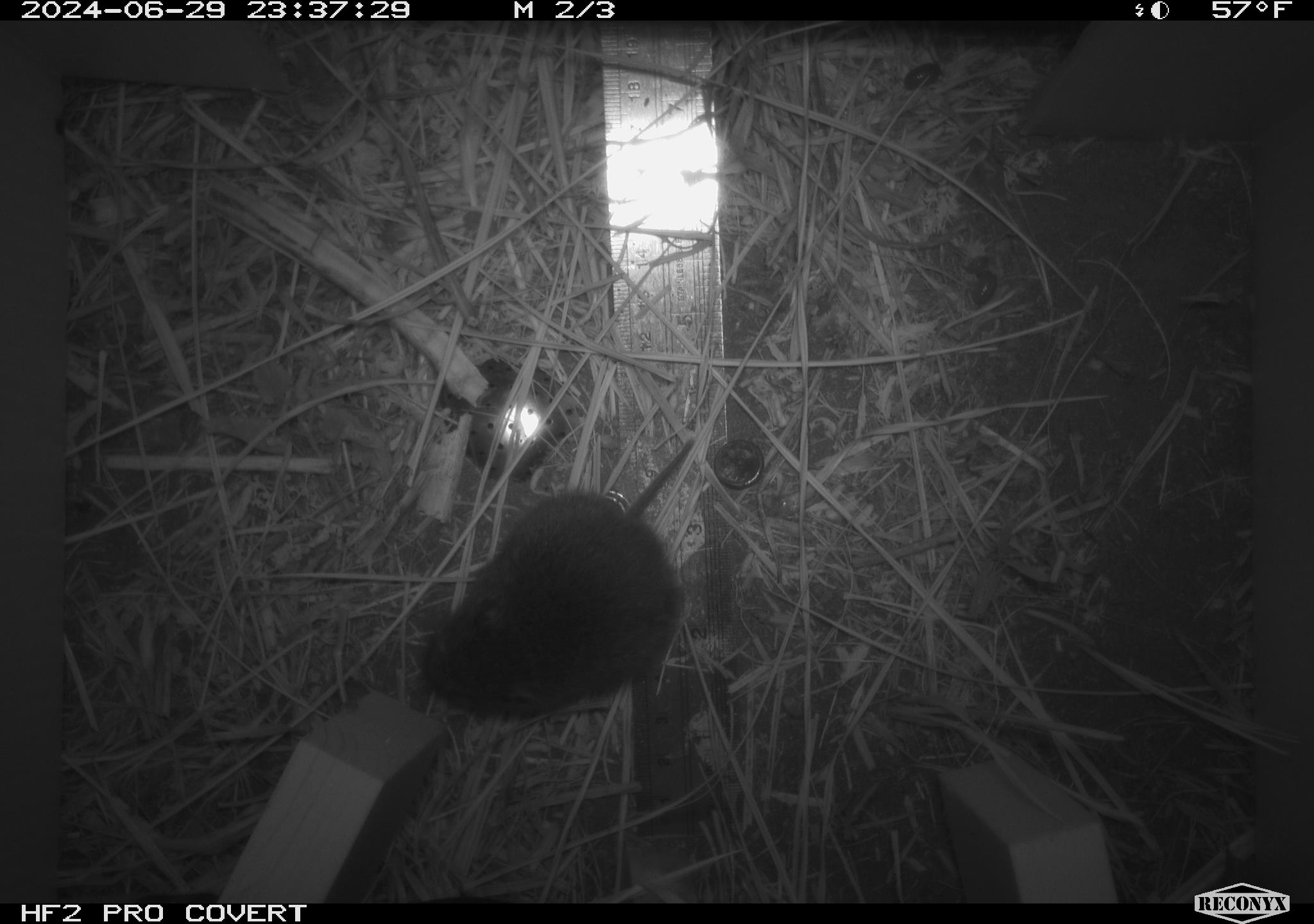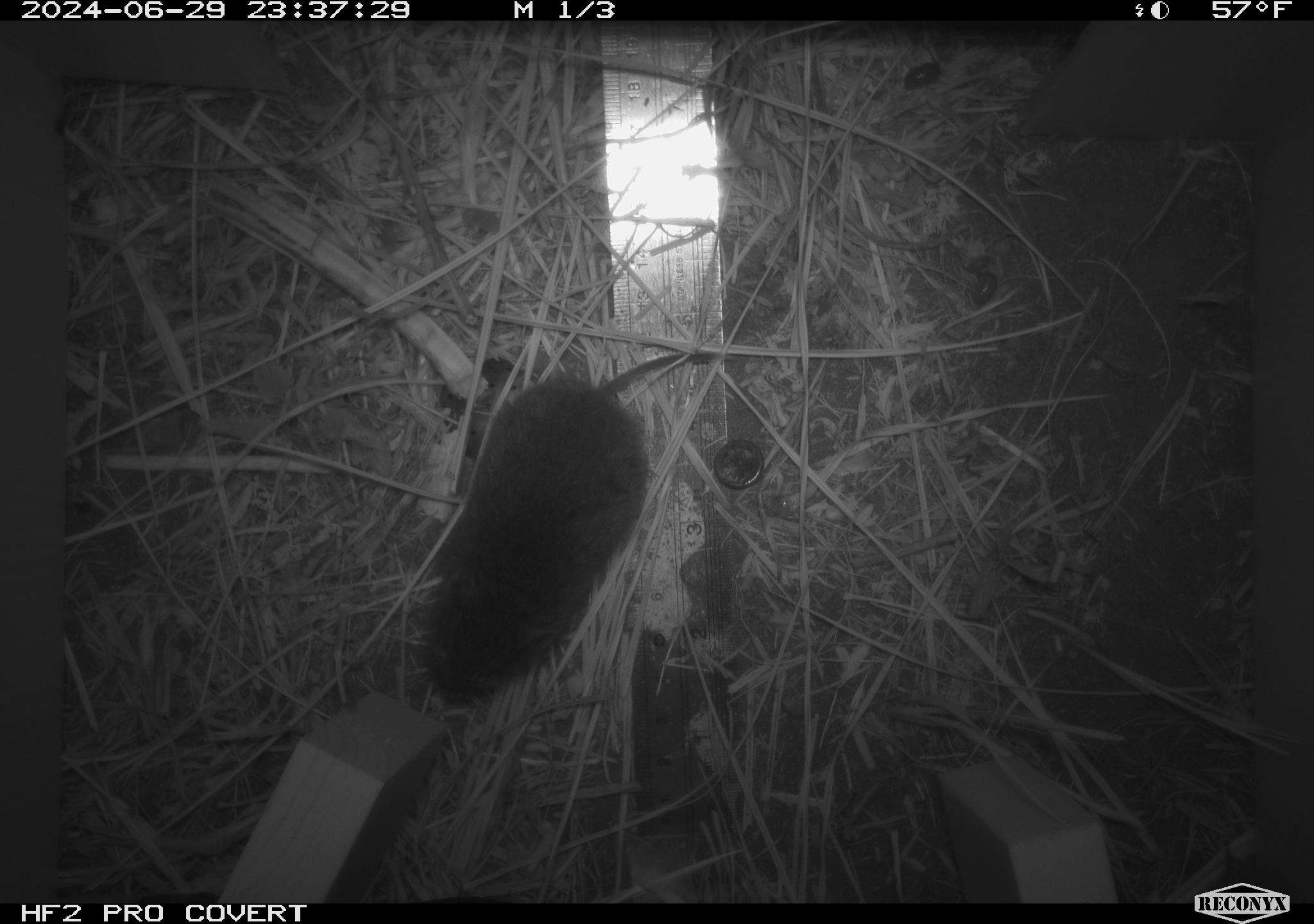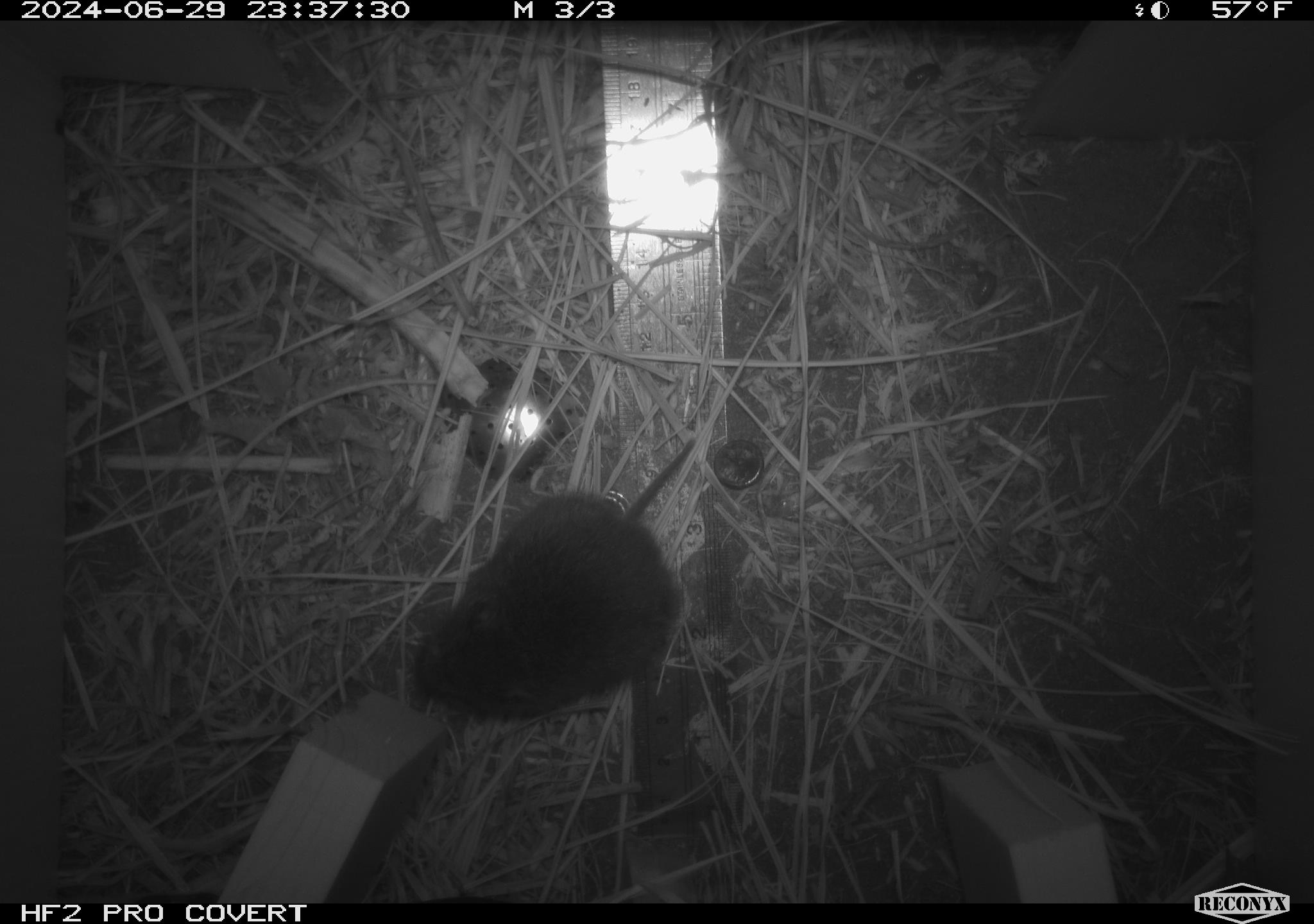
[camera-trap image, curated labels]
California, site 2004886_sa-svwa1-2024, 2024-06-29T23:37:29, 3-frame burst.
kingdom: Animalia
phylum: Chordata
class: Mammalia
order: Rodentia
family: Cricetidae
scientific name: Arvicolinae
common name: voles, lemmings, and muskrats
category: arvicolinae subfamily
Arvicolinae subfamily (voles, lemmings, and muskrats) (Arvicolinae).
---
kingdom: Animalia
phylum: Arthropoda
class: Malacostraca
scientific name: Malacostraca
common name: amphipods, crabs, isopods, krill, lobsters and shrimps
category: malacostracan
Malacostracan (amphipods, crabs, isopods, krill, lobsters and shrimps) (Malacostraca).